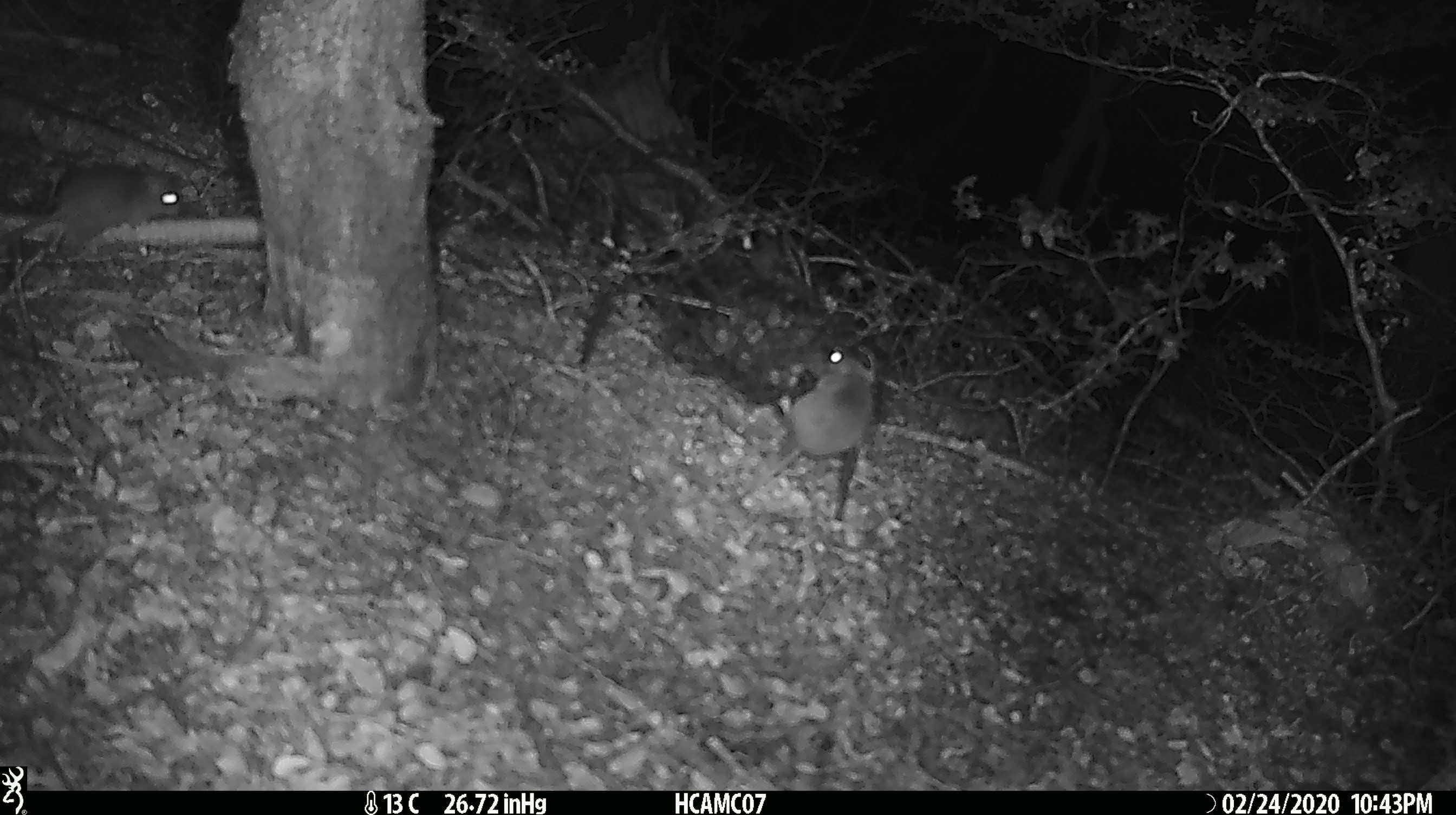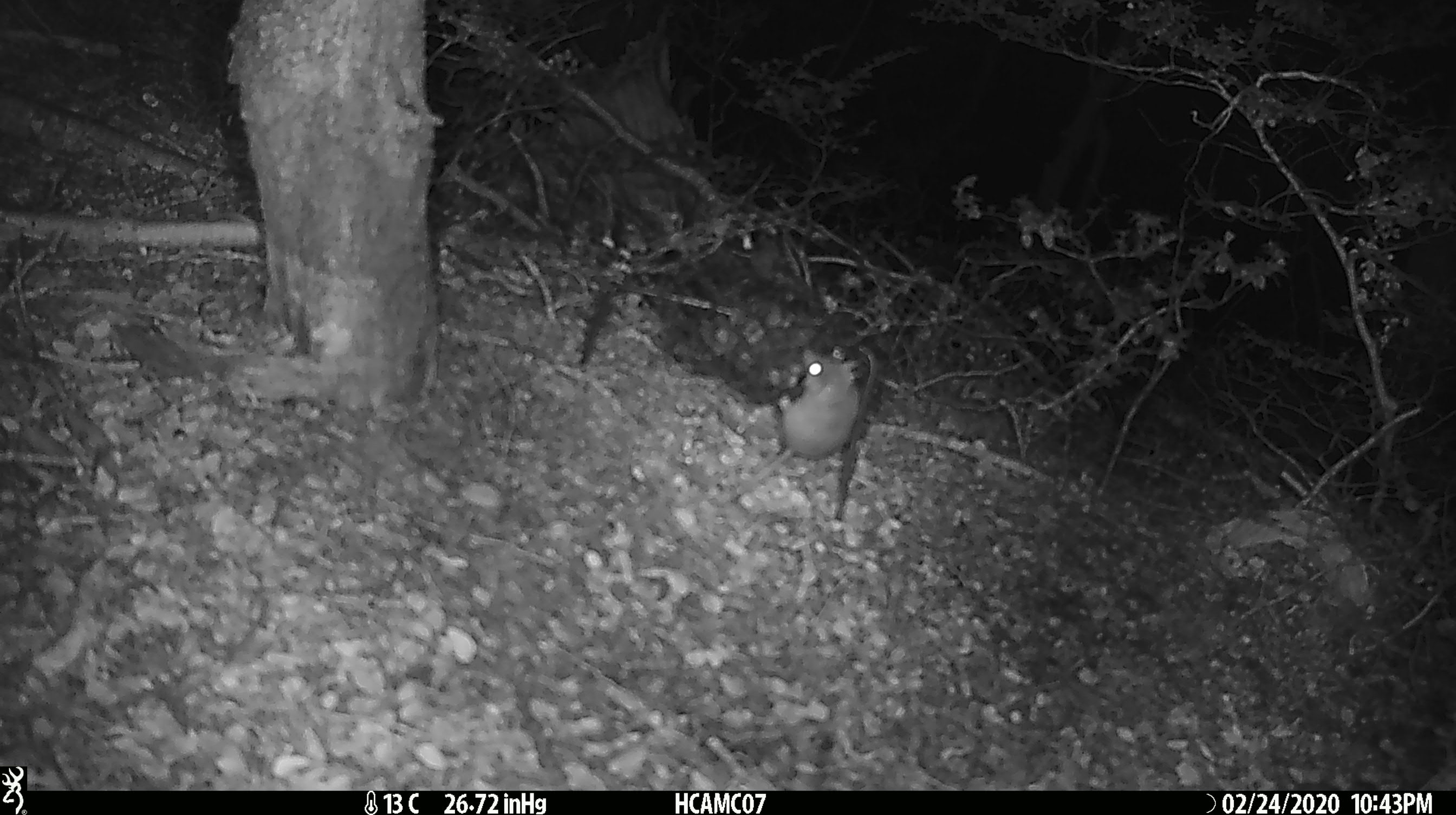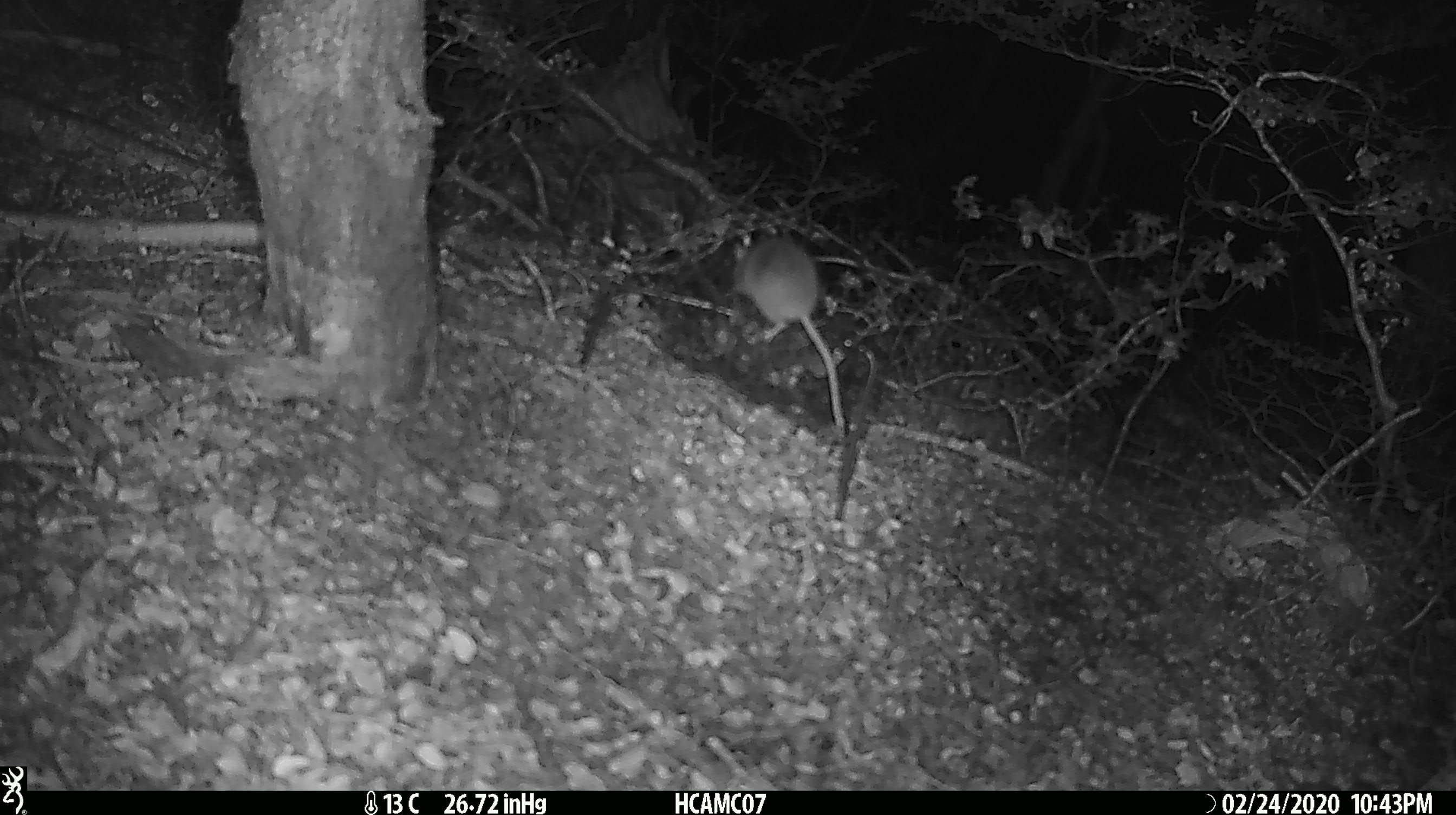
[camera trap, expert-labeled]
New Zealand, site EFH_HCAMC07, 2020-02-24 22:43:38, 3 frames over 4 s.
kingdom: Animalia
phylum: Chordata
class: Mammalia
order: Rodentia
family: Muridae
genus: Mus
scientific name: Mus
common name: mouse